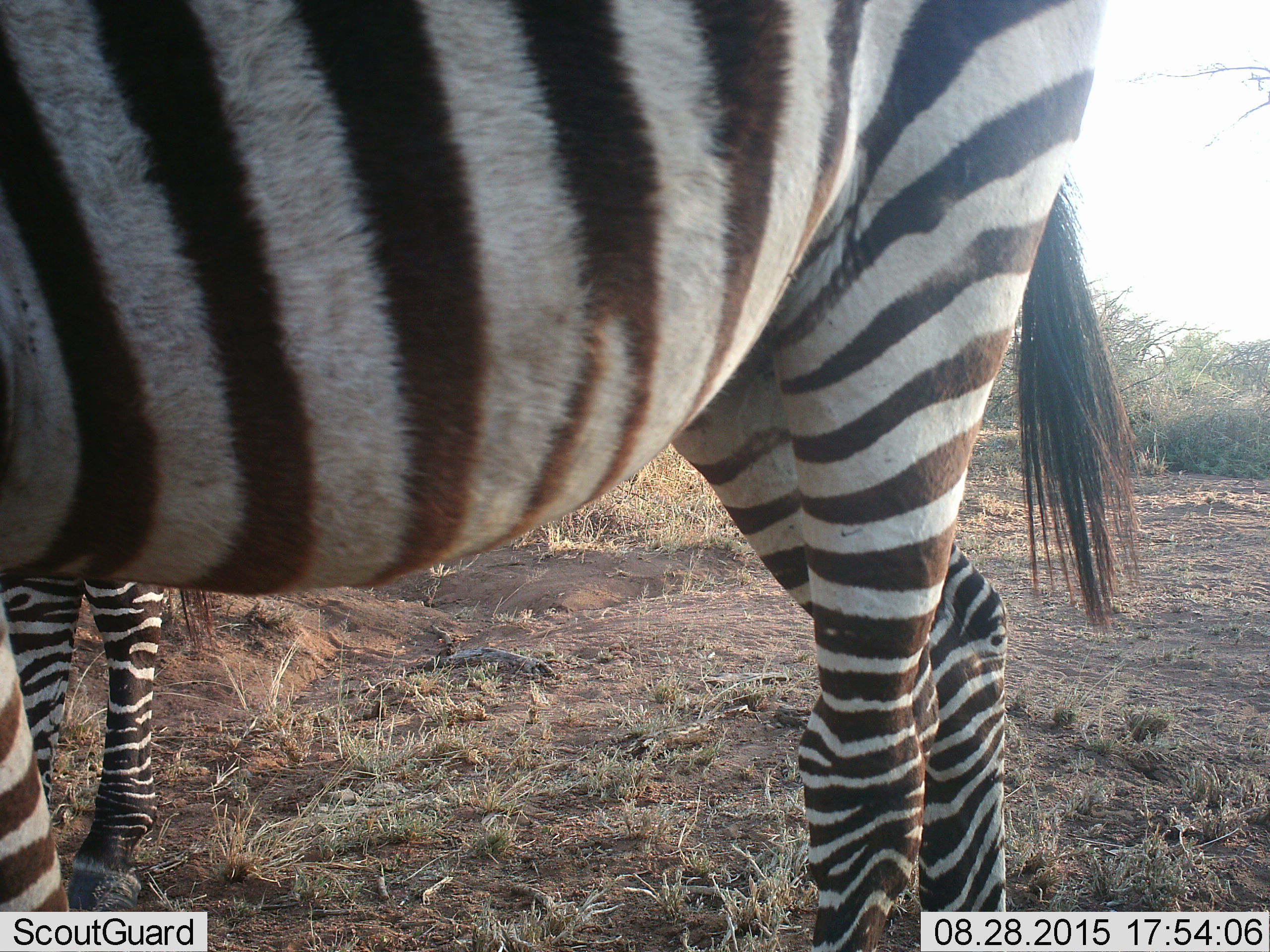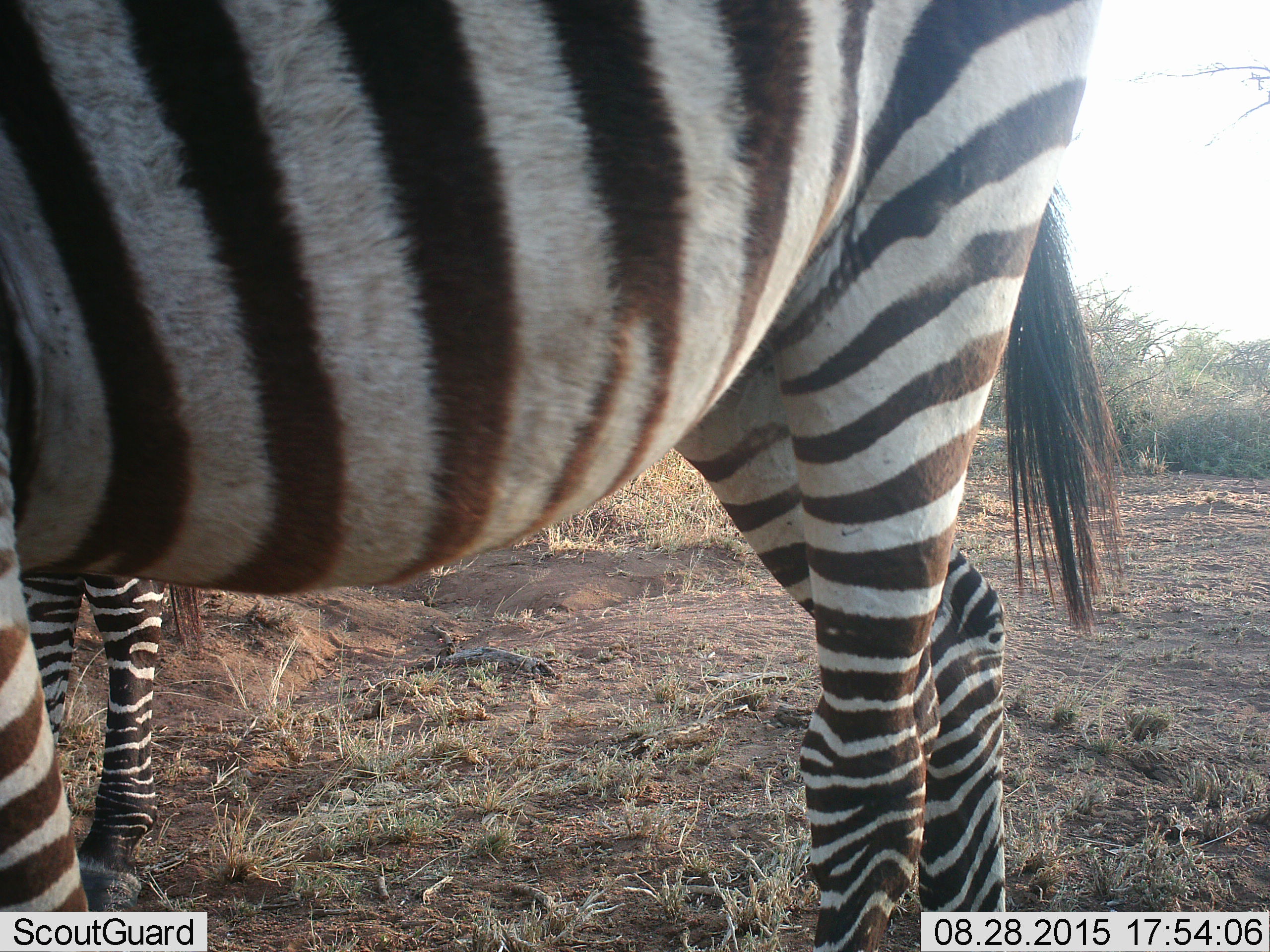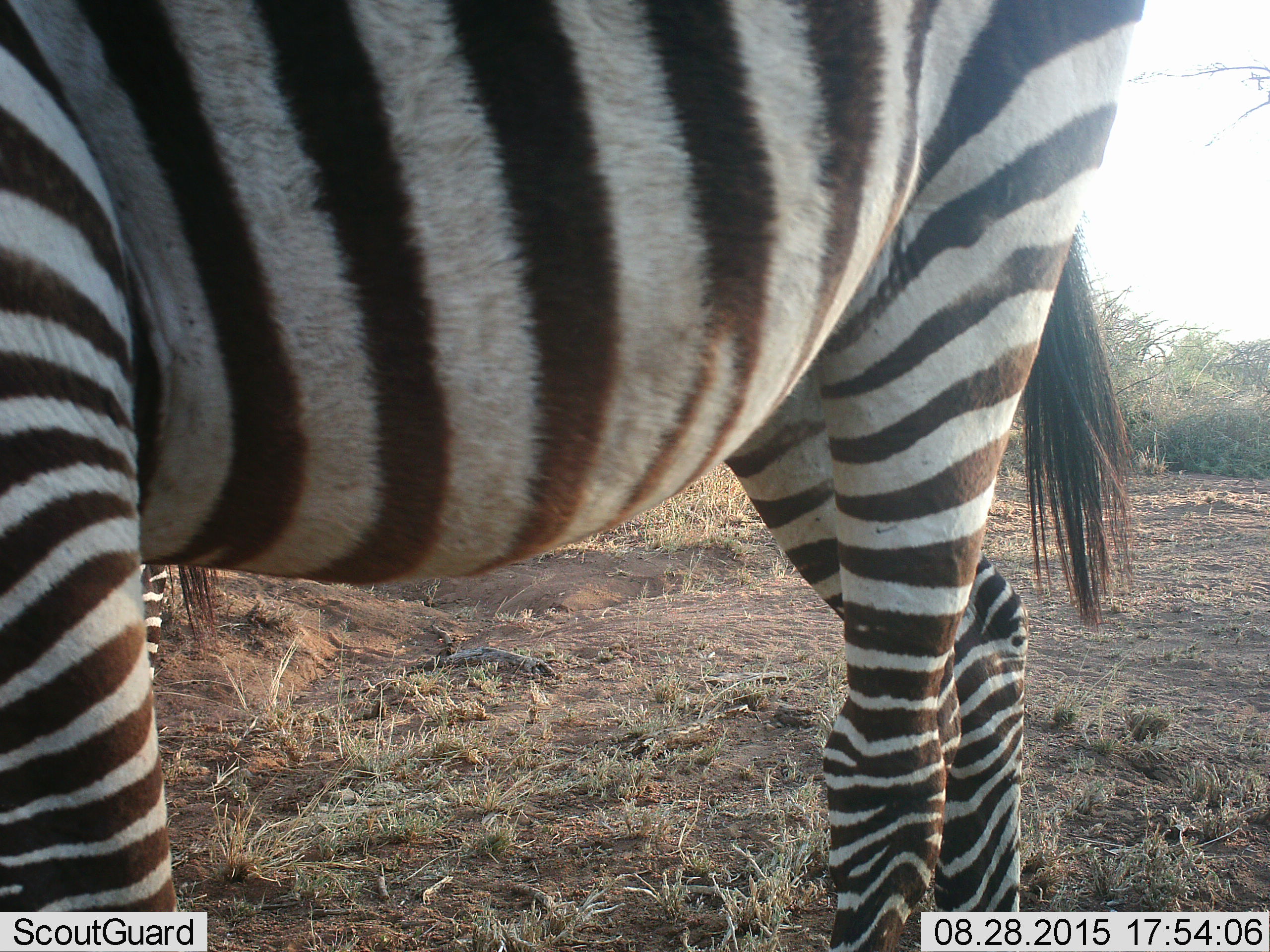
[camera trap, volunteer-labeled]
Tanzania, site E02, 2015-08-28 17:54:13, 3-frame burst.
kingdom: Animalia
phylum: Chordata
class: Mammalia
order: Perissodactyla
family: Equidae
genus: Equus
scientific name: Equus quagga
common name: plains zebra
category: zebra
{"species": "zebra (plains zebra) (Equus quagga)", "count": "2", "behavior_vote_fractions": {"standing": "89%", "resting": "0%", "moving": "11%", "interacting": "0%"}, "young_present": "11%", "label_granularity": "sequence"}